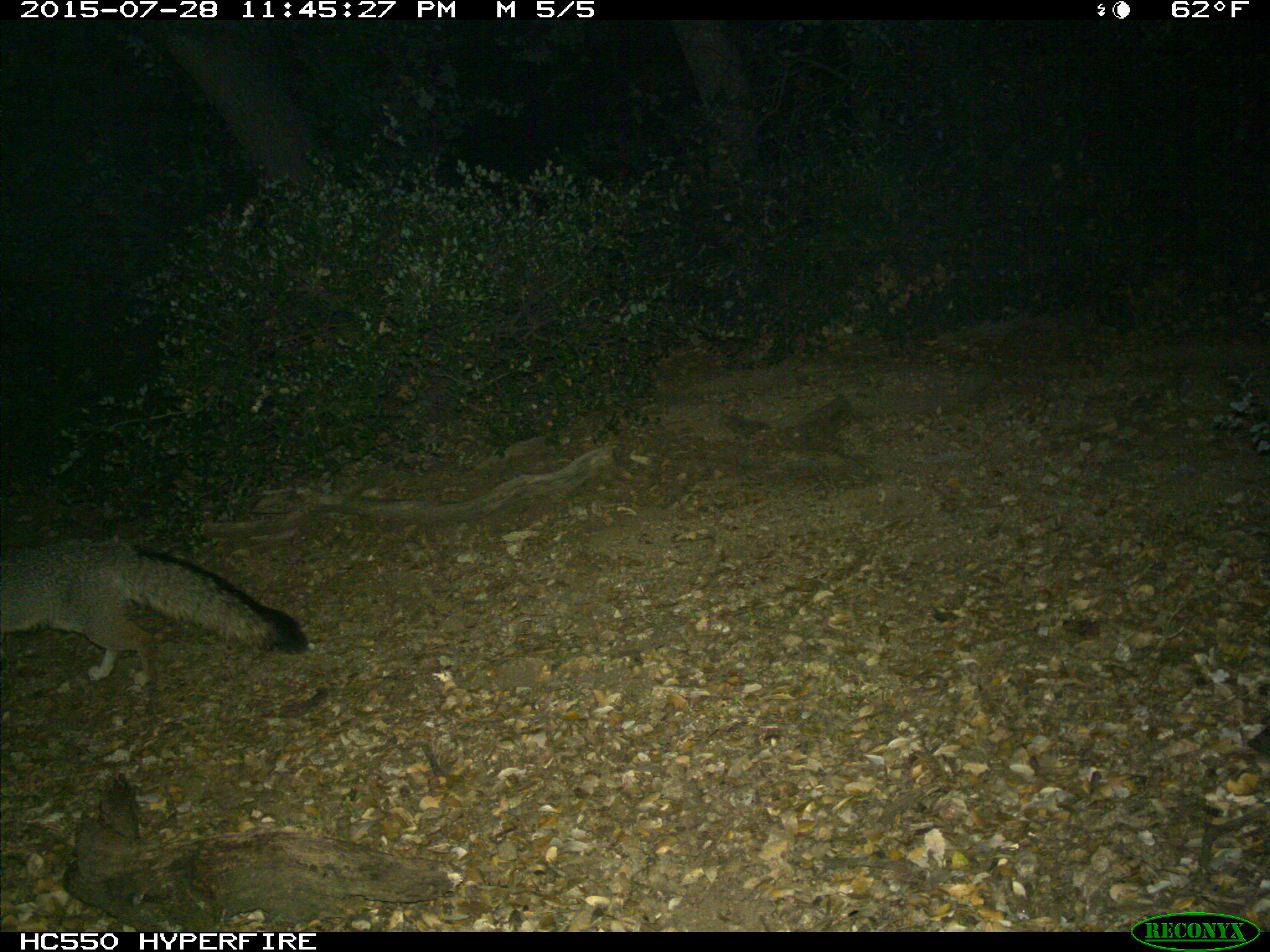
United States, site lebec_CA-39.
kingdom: Animalia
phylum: Chordata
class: Mammalia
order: Carnivora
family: Canidae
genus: Urocyon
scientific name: Urocyon cinereoargenteus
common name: gray fox